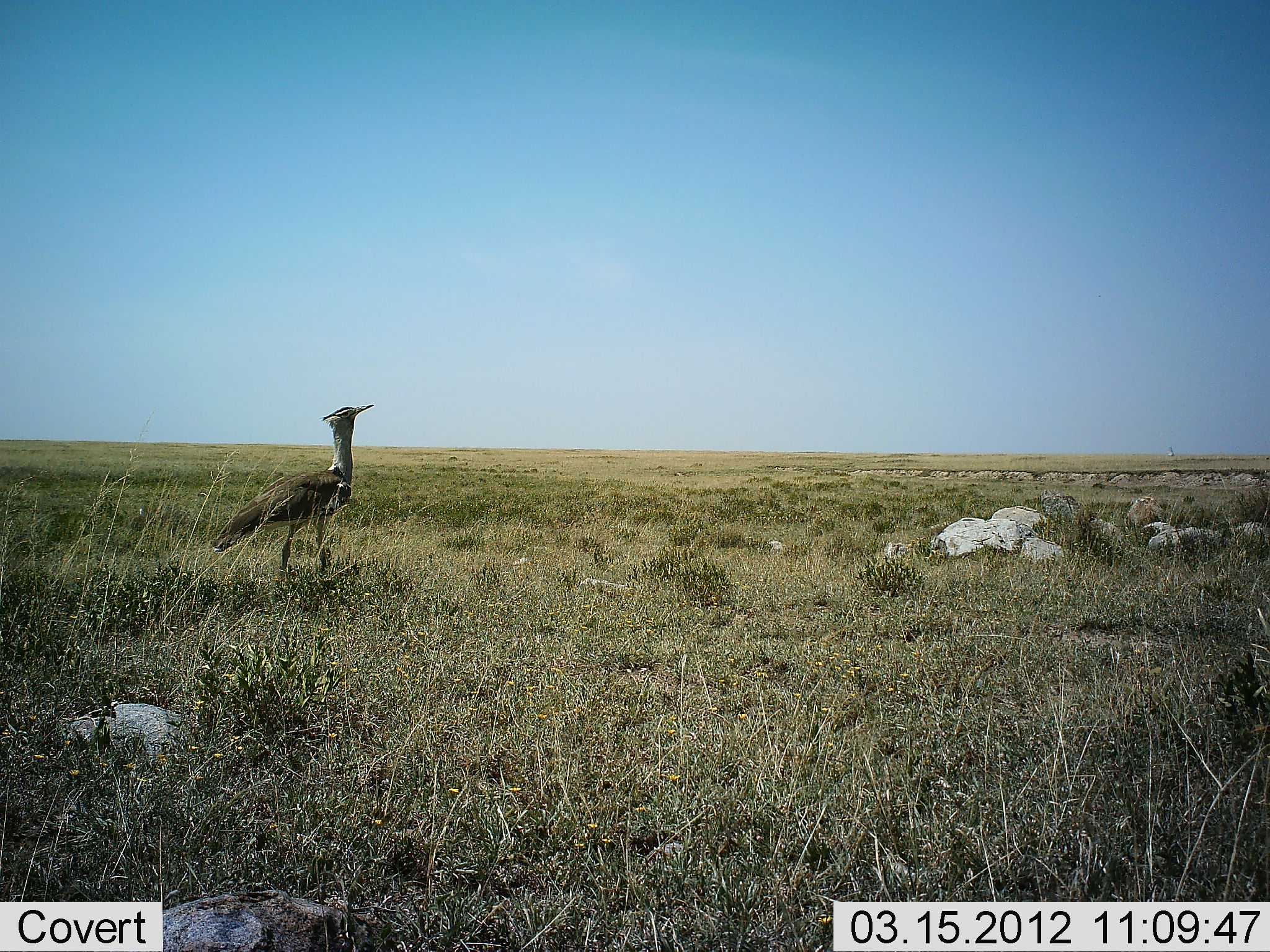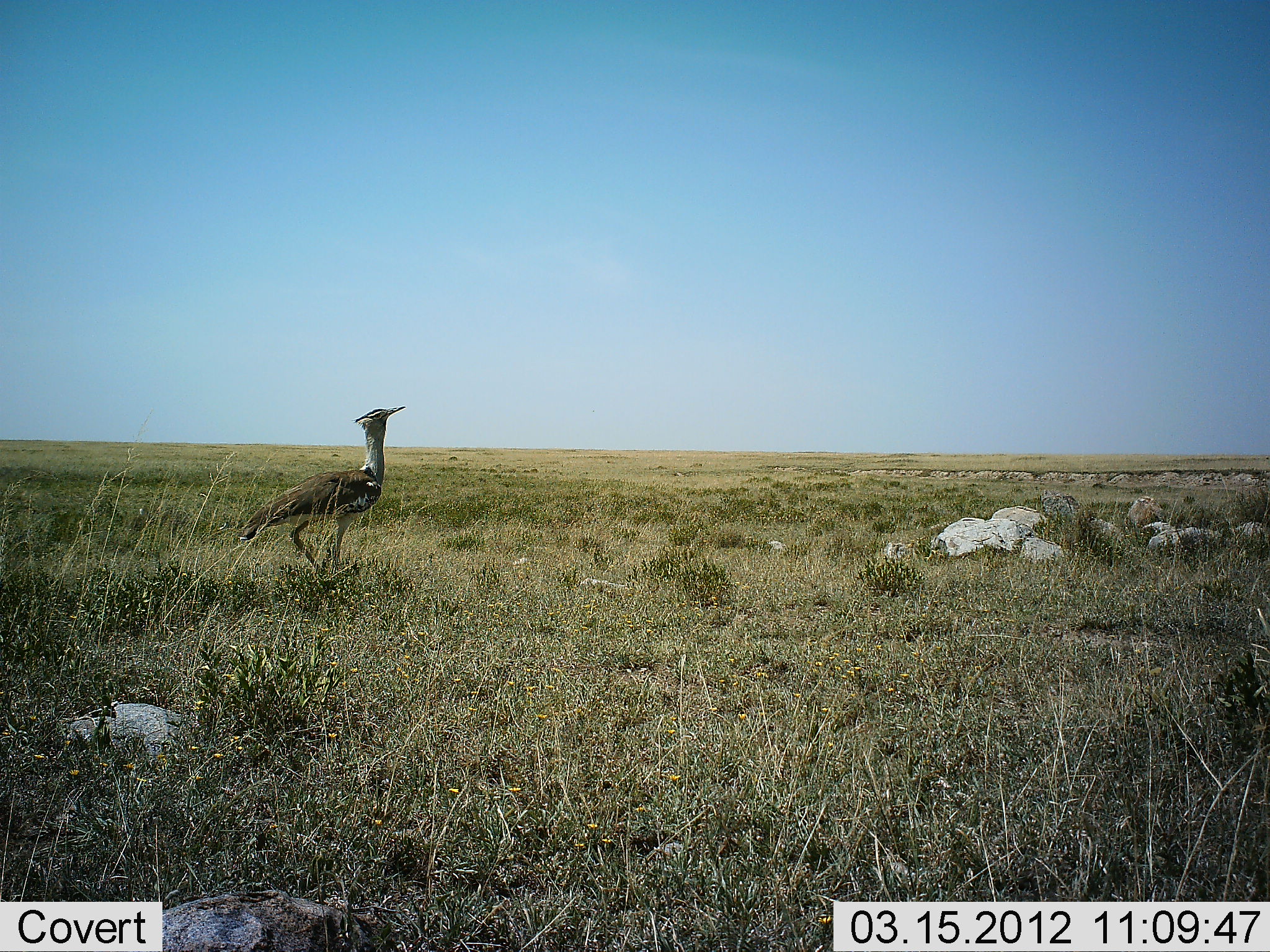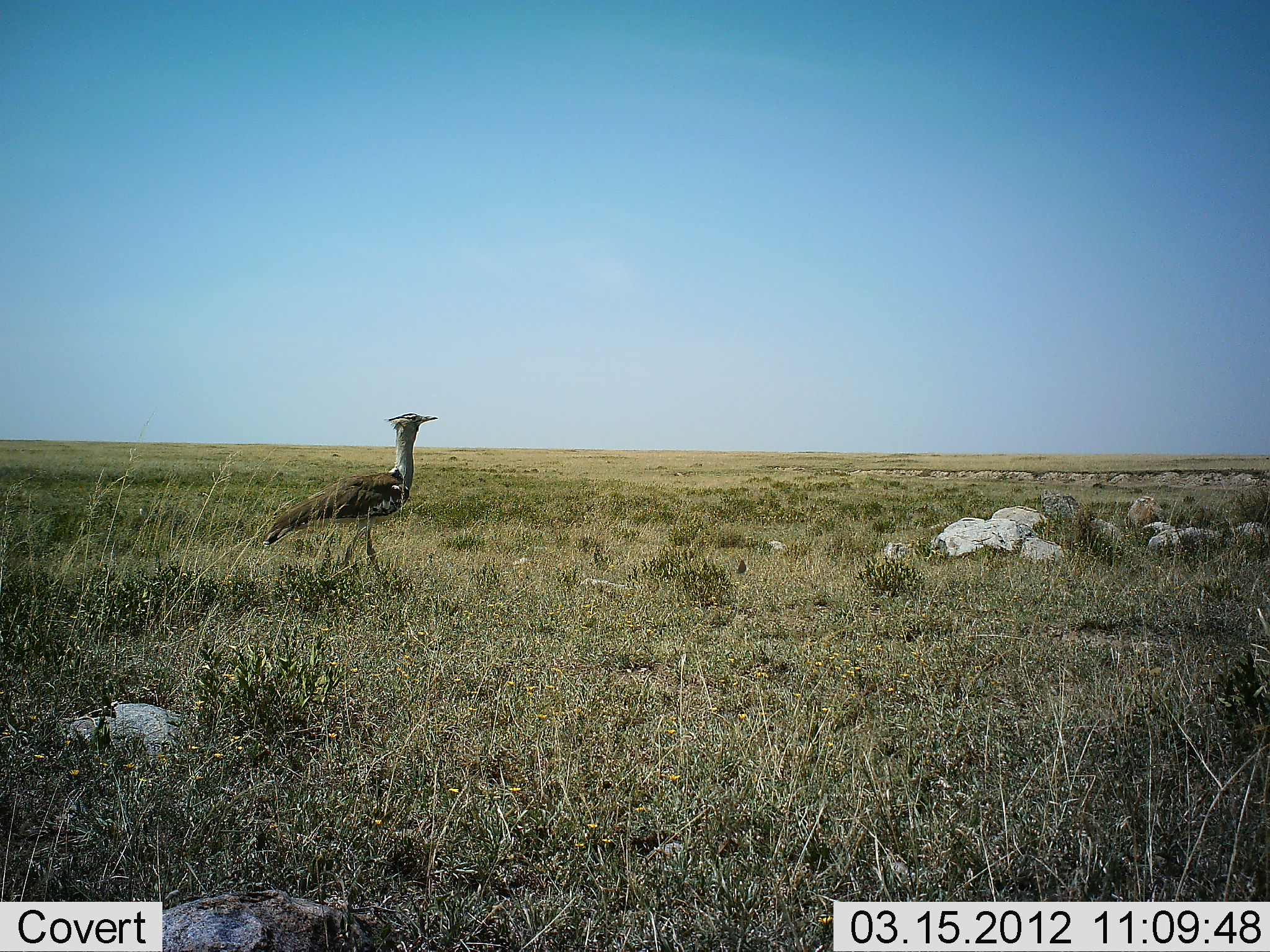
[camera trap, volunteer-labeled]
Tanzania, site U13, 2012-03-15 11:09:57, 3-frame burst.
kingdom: Animalia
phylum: Chordata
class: Aves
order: Otidiformes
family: Otididae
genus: Ardeotis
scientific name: Ardeotis kori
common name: kori bustard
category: koribustard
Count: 1.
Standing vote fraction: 10%.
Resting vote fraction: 0%.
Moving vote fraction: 95%.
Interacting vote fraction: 0%.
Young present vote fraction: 0%.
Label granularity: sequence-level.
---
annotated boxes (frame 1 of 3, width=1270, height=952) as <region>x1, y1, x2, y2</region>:
animal: <region>211, 402, 377, 590</region>; <region>1166, 447, 1176, 458</region>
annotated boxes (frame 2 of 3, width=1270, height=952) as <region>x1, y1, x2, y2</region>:
animal: <region>236, 405, 410, 598</region>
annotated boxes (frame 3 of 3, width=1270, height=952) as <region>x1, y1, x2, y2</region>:
animal: <region>261, 411, 438, 587</region>